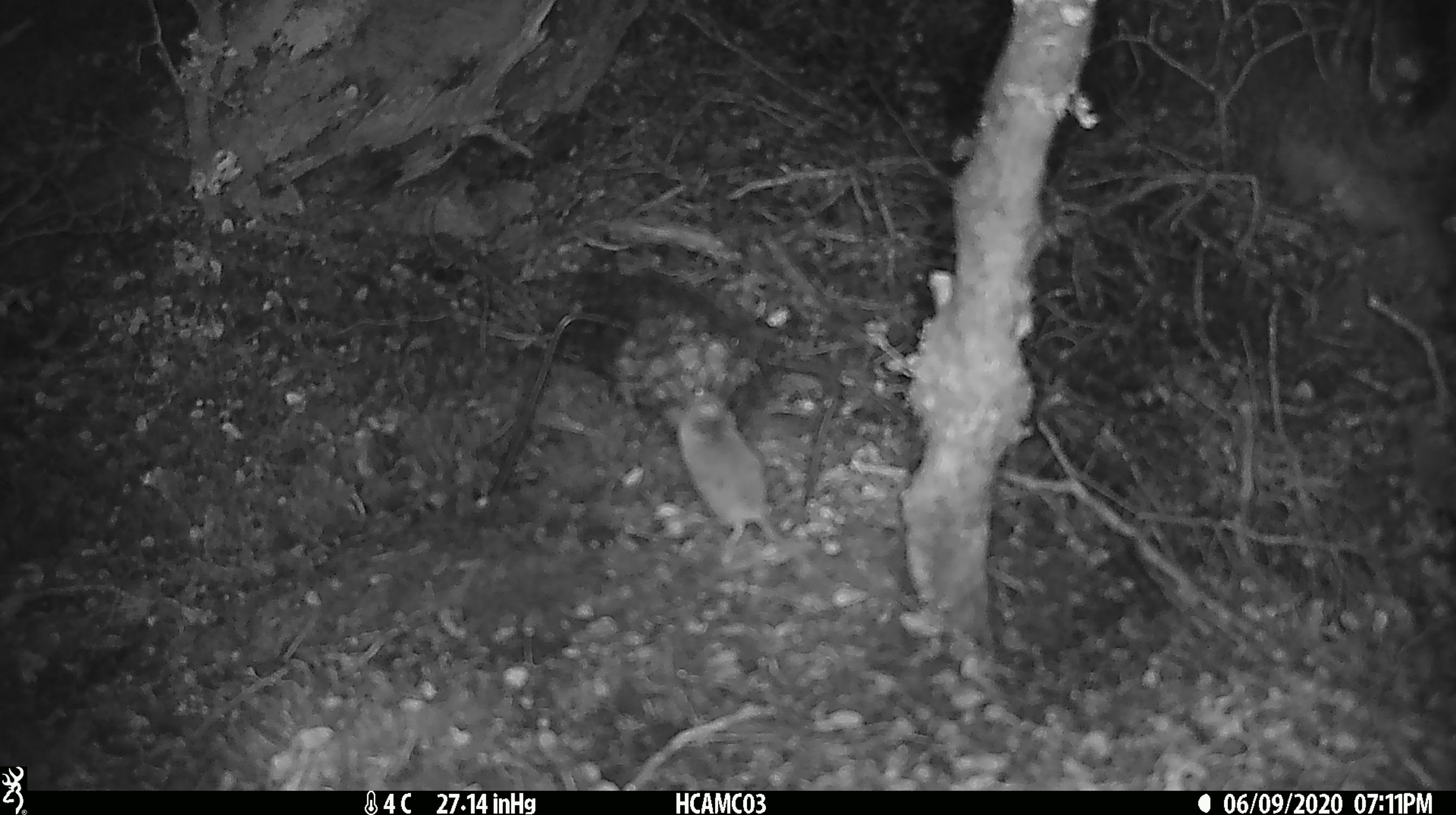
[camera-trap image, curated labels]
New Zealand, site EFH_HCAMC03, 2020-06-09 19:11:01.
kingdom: Animalia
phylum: Chordata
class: Mammalia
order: Rodentia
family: Muridae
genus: Mus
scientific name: Mus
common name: mouse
Mouse (Mus).